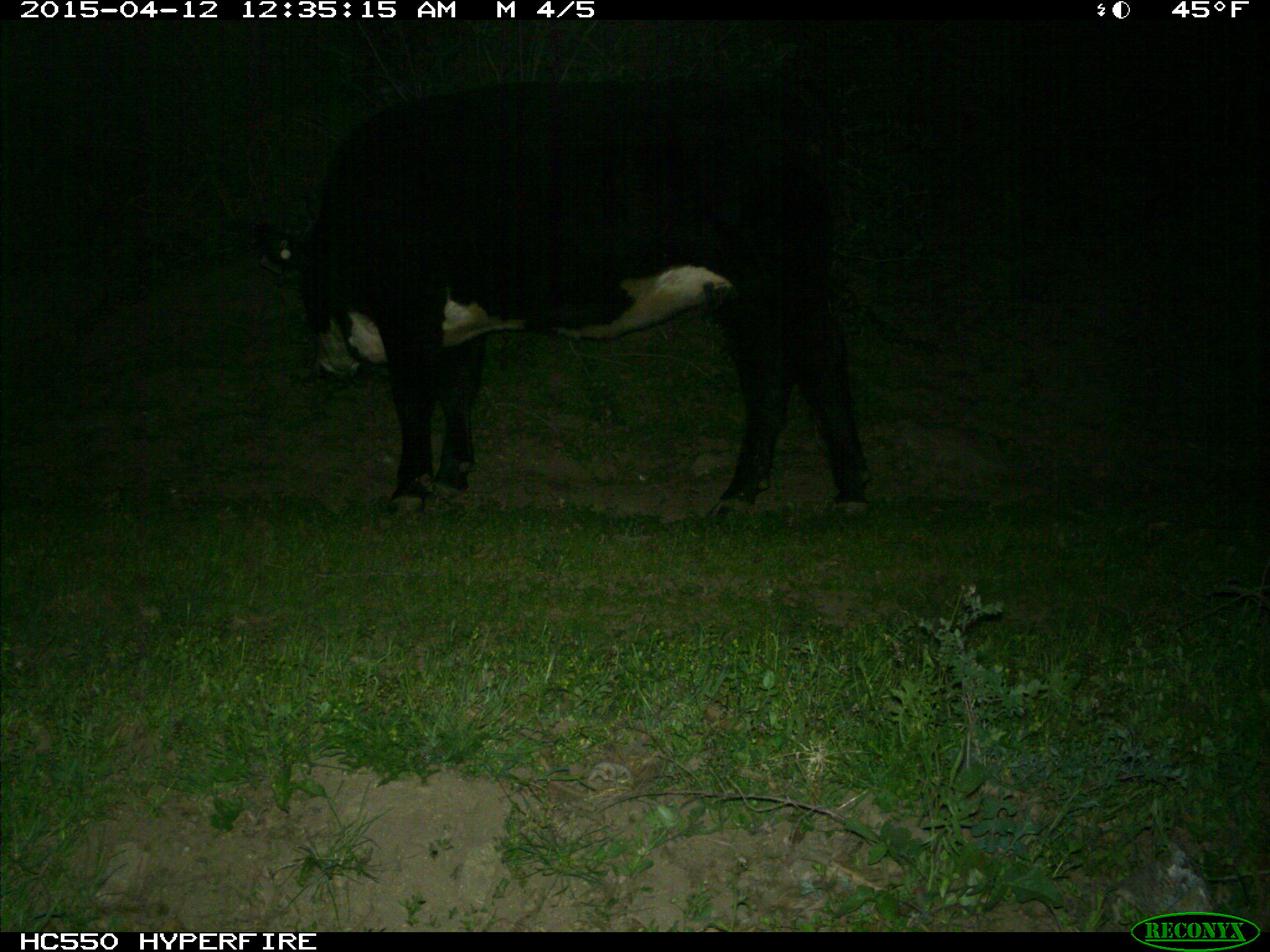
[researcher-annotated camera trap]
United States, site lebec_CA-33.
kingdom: Animalia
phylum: Chordata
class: Mammalia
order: Artiodactyla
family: Bovidae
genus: Bos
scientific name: Bos taurus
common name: domestic cow